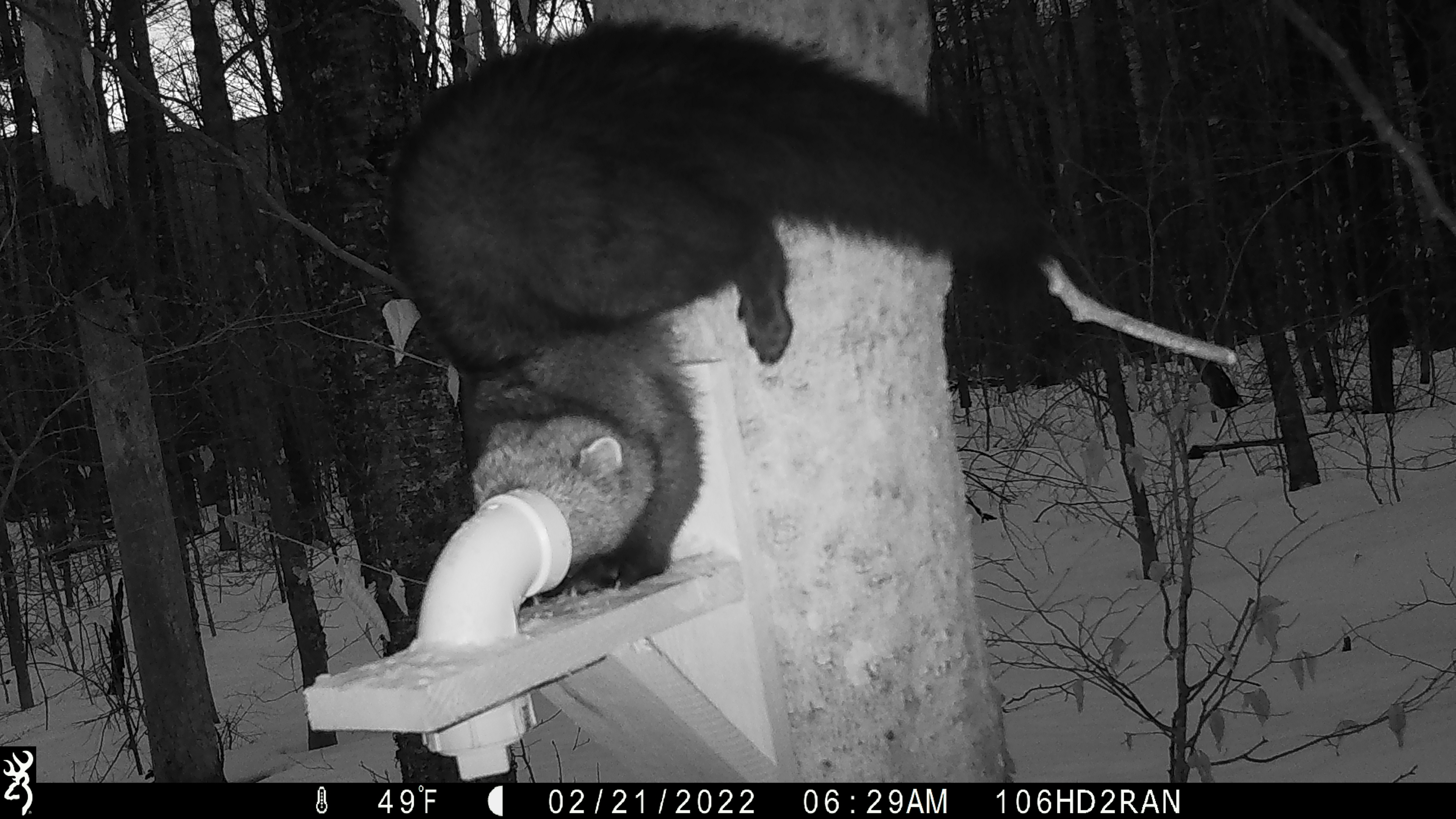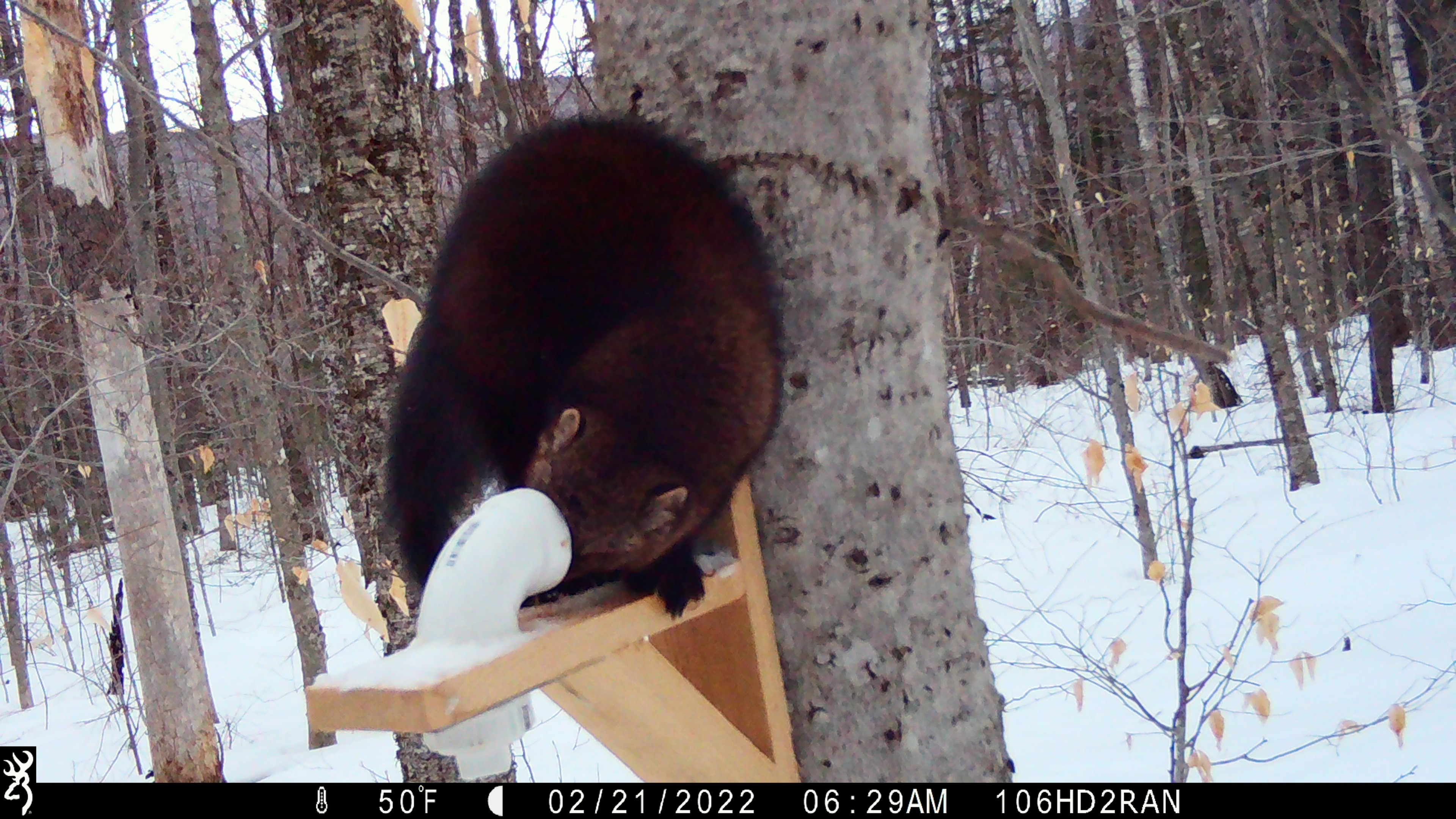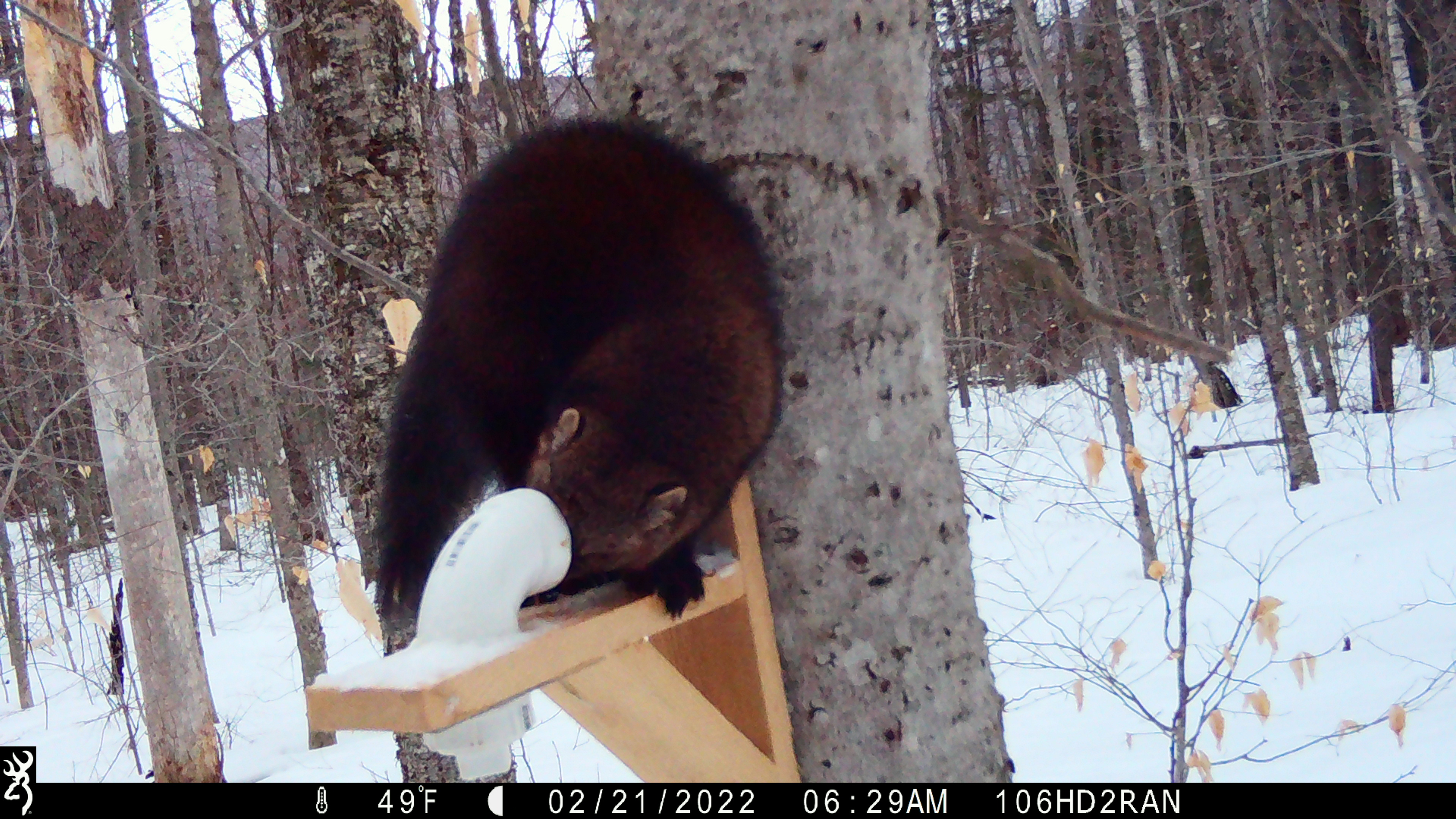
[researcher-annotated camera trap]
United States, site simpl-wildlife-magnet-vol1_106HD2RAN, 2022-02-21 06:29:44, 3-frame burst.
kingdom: Animalia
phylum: Chordata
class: Mammalia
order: Carnivora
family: Mustelidae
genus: Pekania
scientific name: Pekania pennanti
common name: fisher